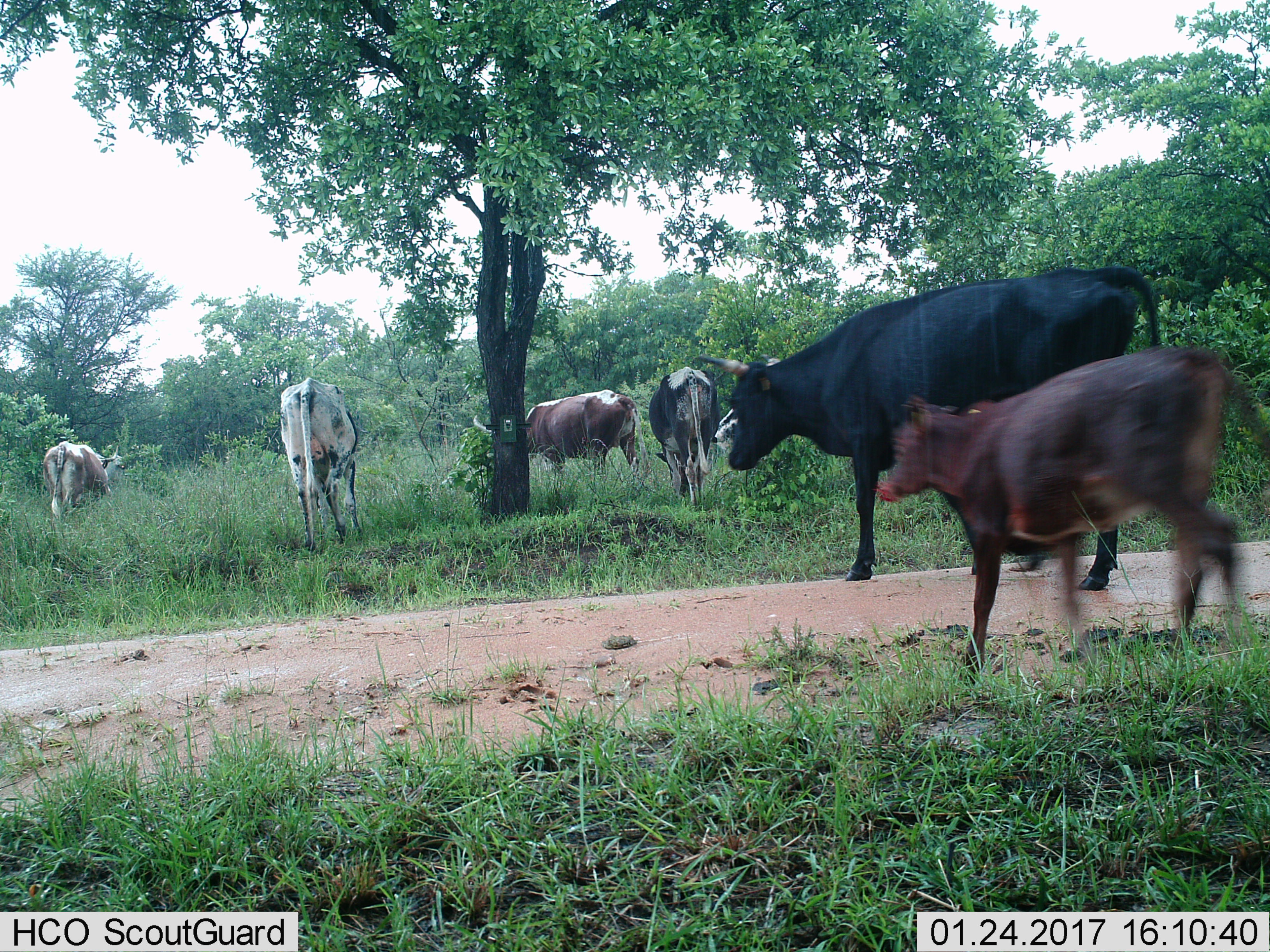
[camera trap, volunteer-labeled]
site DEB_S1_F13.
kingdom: Animalia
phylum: Chordata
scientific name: Vertebrata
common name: domestic animal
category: domesticanimal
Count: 6.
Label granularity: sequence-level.